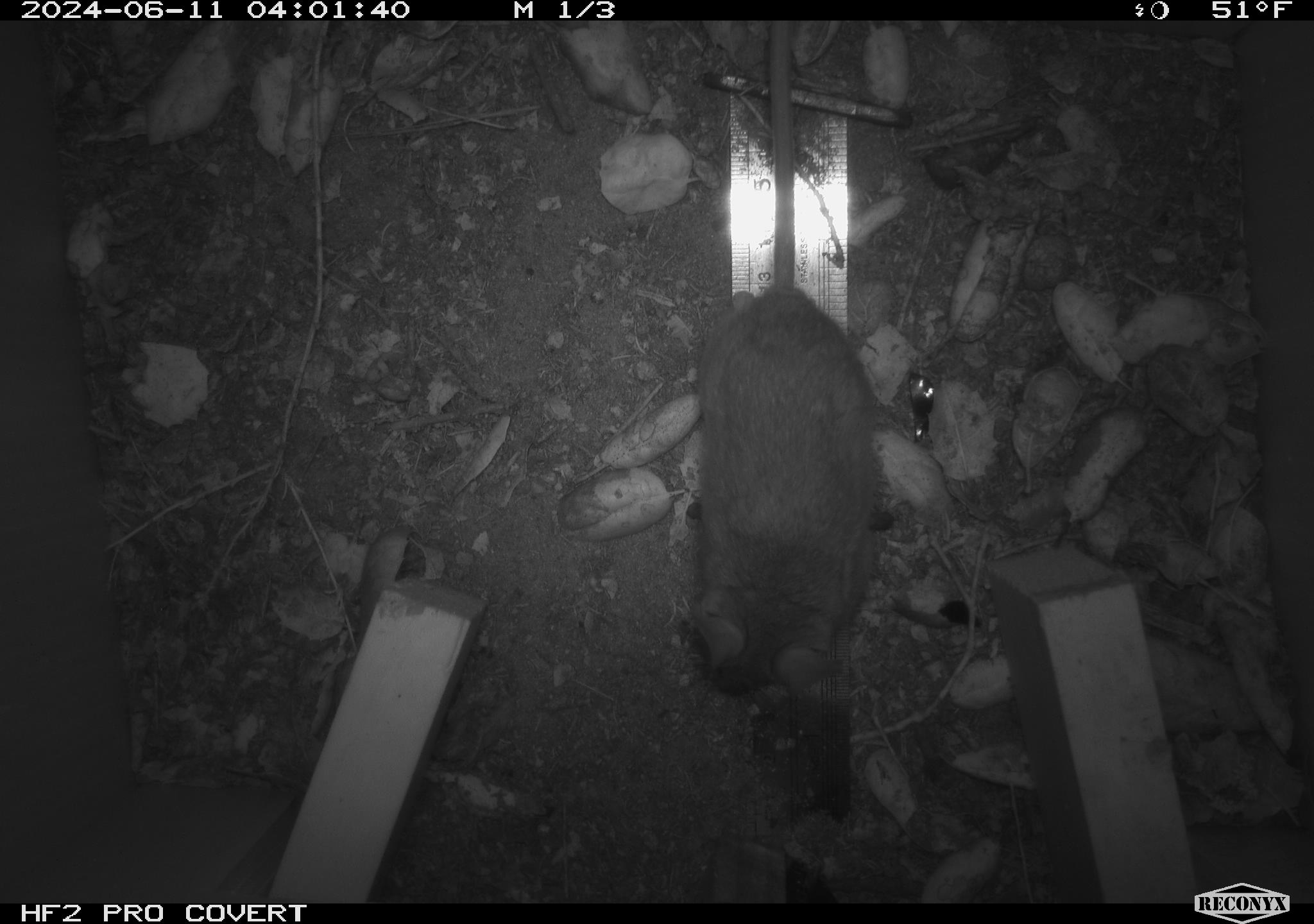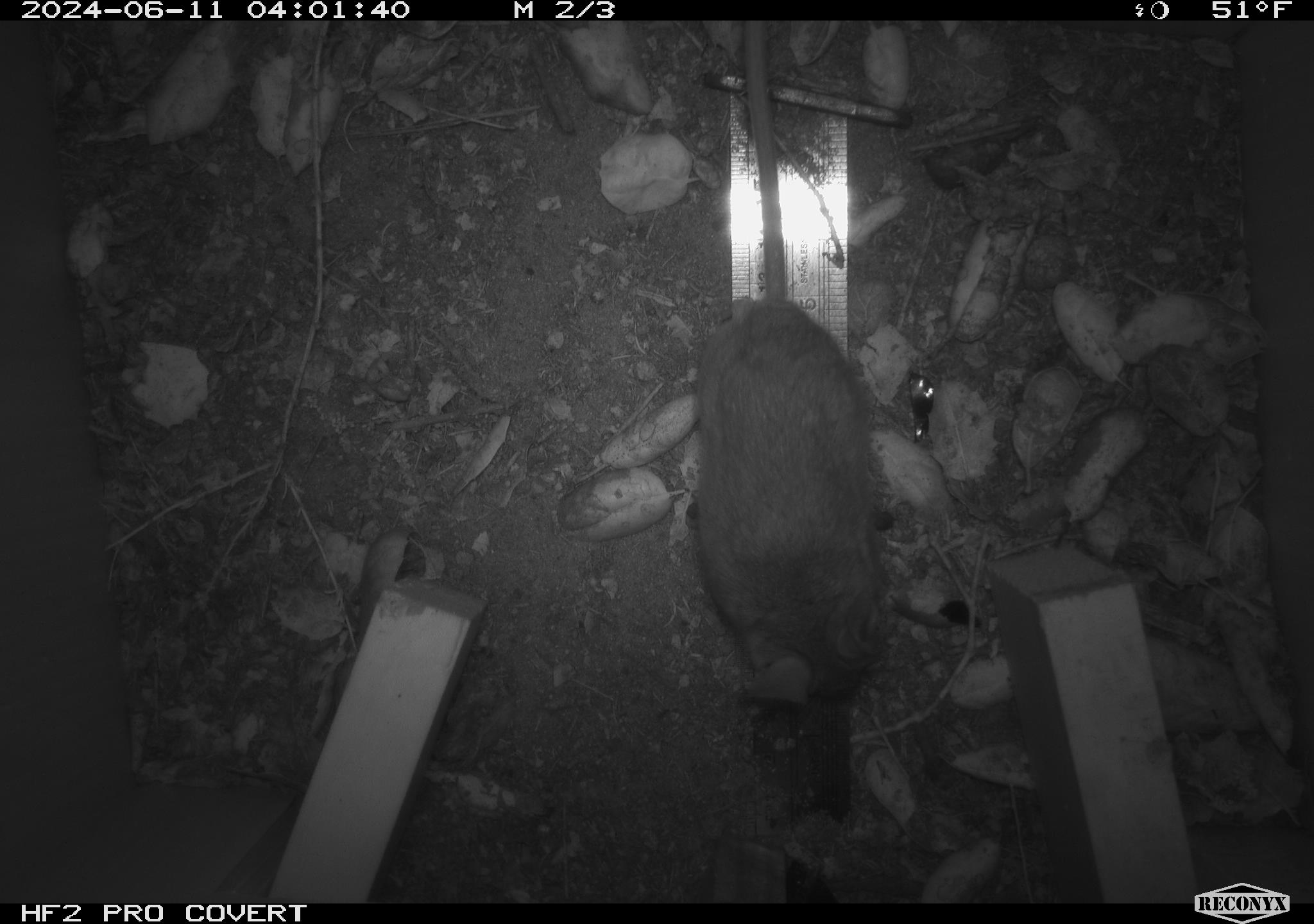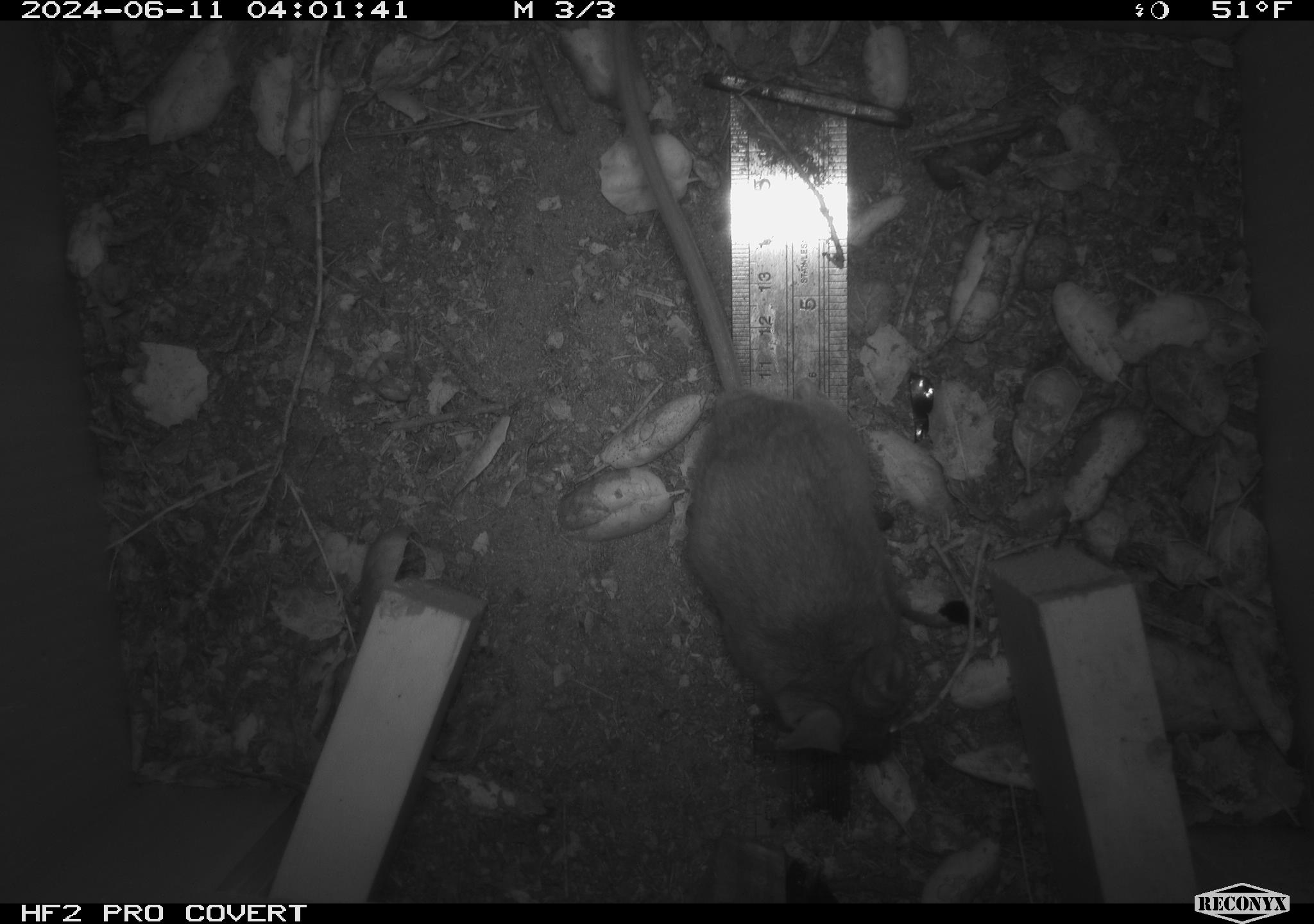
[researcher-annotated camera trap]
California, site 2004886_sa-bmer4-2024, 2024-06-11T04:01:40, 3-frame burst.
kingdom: Animalia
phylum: Chordata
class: Mammalia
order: Rodentia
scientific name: Rodentia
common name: woodrat or rat or mouse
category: woodrat or rat or mouse species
Woodrat or rat or mouse species (woodrat or rat or mouse) (Rodentia).